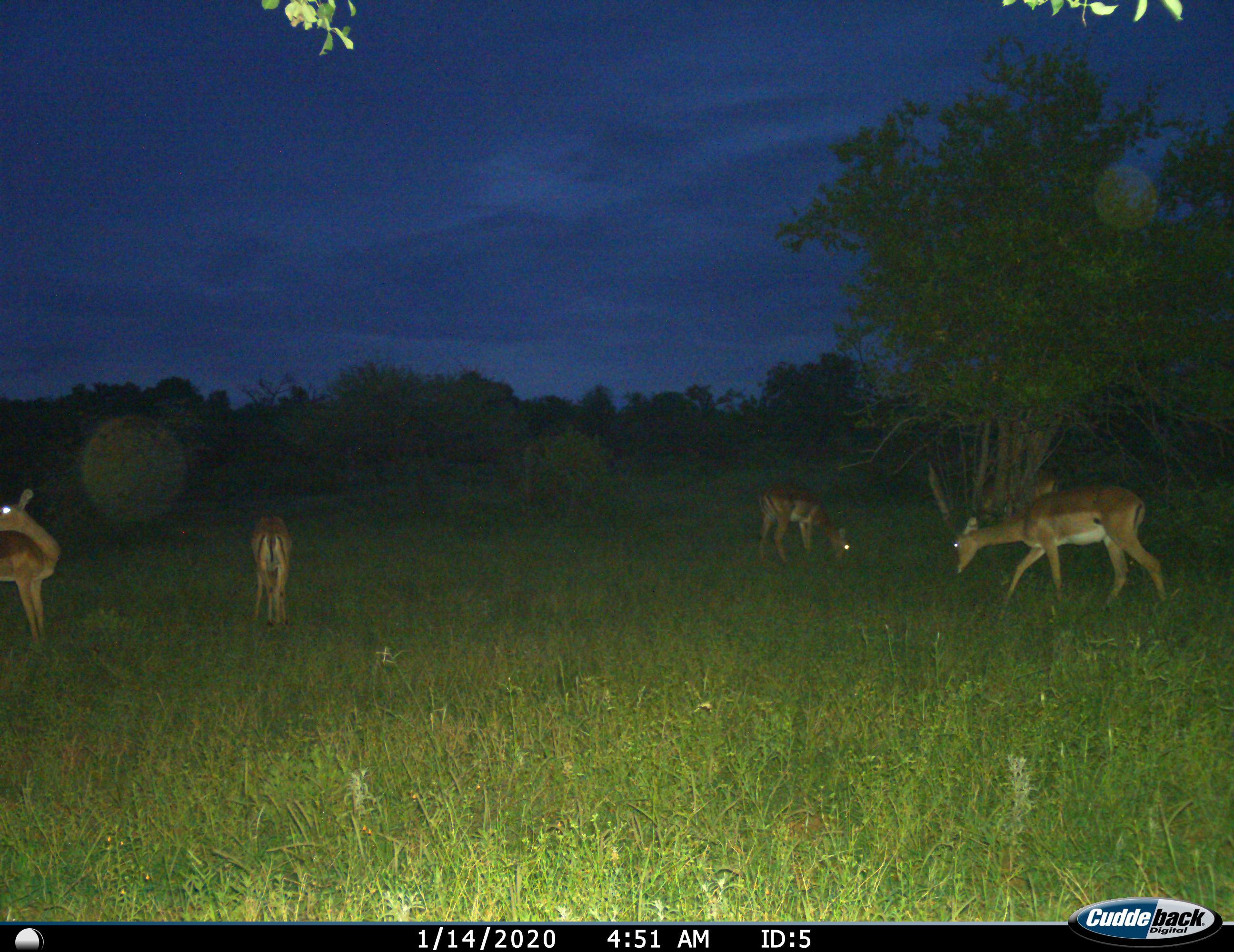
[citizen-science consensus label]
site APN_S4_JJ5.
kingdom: Animalia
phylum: Chordata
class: Mammalia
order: Artiodactyla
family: Bovidae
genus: Aepyceros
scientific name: Aepyceros melampus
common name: impala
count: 5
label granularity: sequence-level